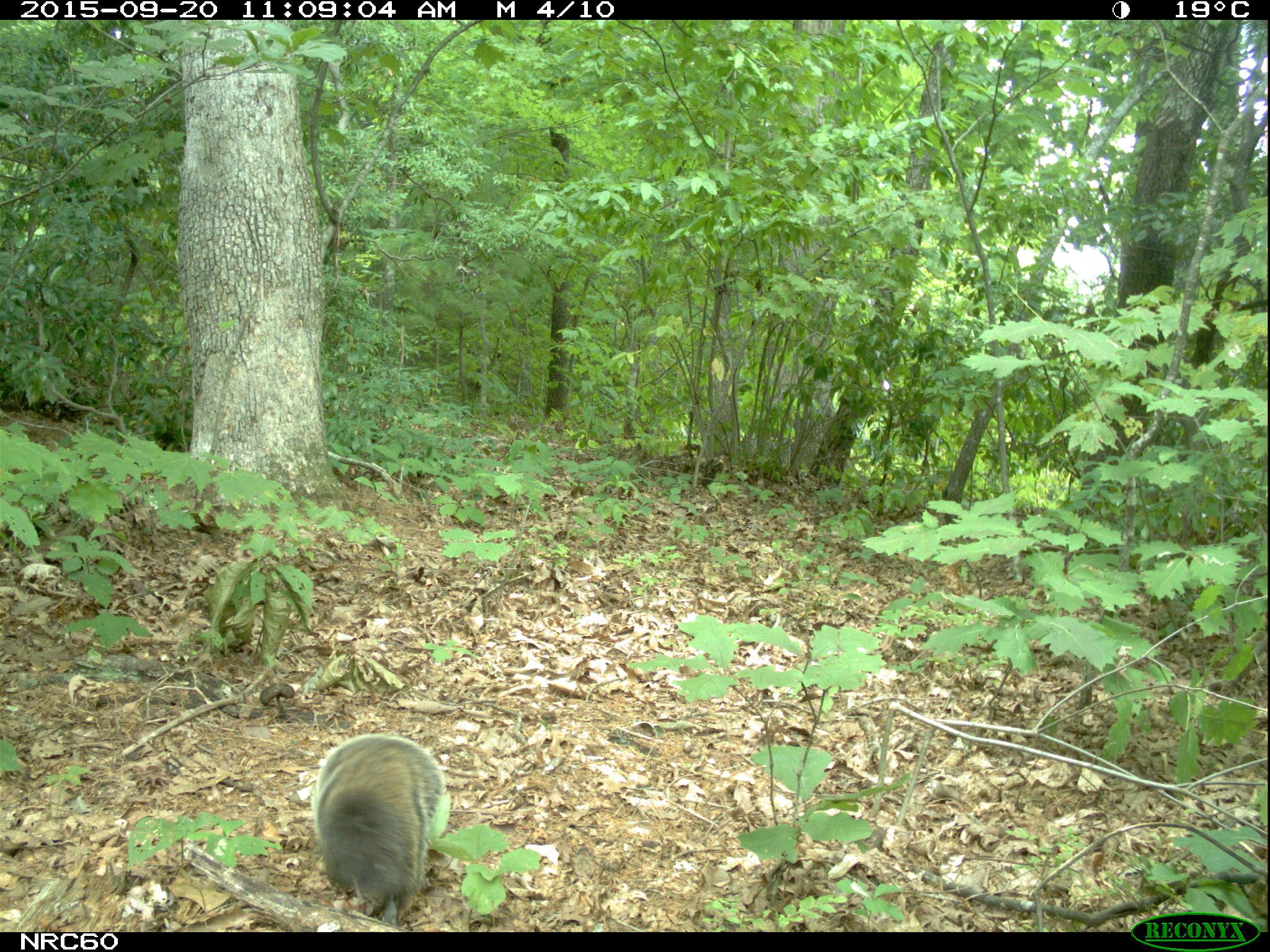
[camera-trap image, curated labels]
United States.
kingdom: Animalia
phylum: Chordata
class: Mammalia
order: Rodentia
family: Sciuridae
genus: Marmota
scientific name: Marmota monax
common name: woodchuck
Woodchuck (Marmota monax).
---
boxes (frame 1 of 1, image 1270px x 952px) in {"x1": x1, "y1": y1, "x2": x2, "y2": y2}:
Woodchuck: {"x1": 303, "y1": 728, "x2": 456, "y2": 918}